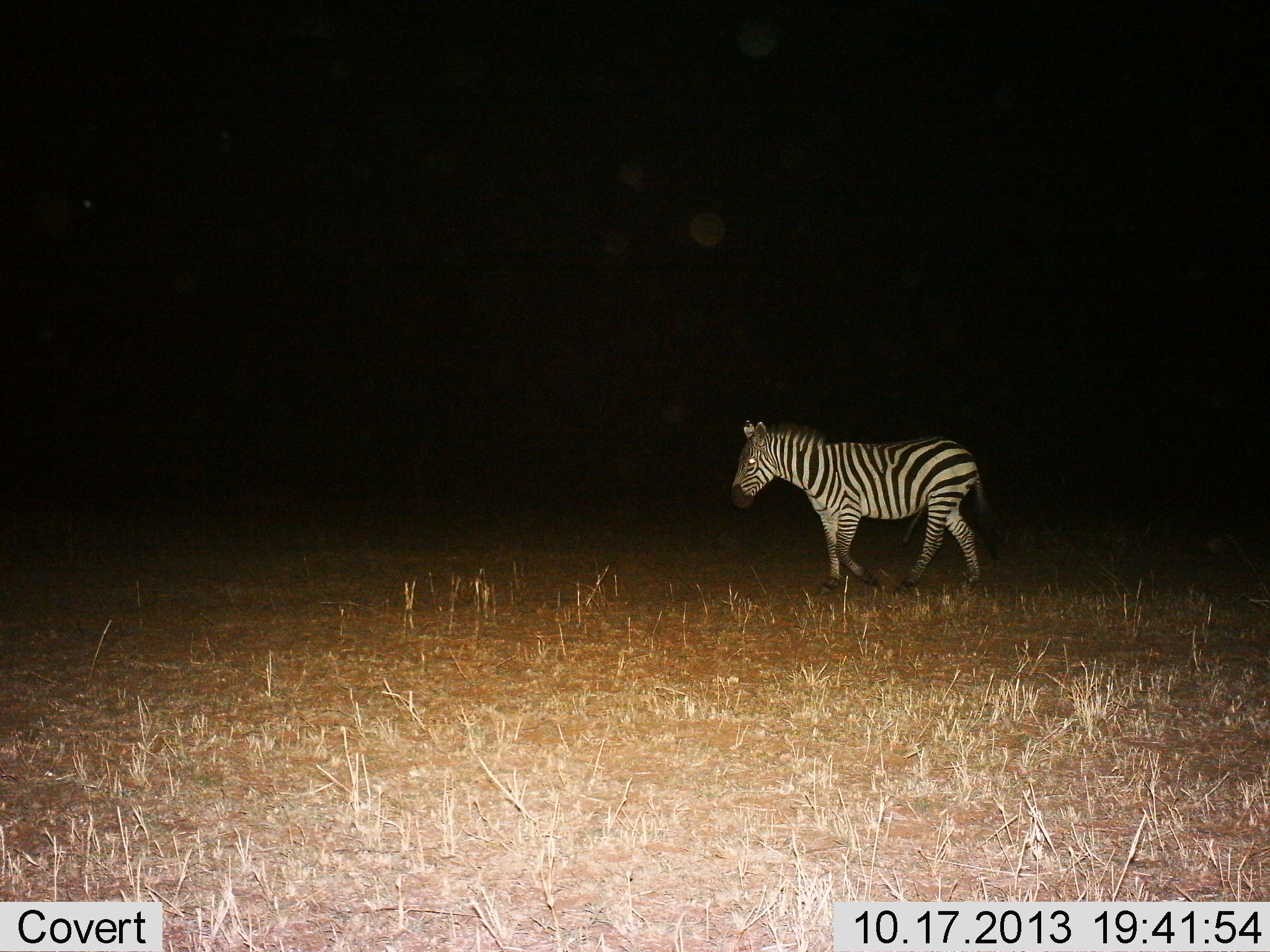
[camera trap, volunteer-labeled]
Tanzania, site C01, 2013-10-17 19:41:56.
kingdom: Animalia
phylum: Chordata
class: Mammalia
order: Perissodactyla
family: Equidae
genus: Equus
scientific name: Equus quagga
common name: plains zebra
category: zebra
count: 1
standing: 10%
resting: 0%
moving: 100%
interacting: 0%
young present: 0%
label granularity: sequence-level